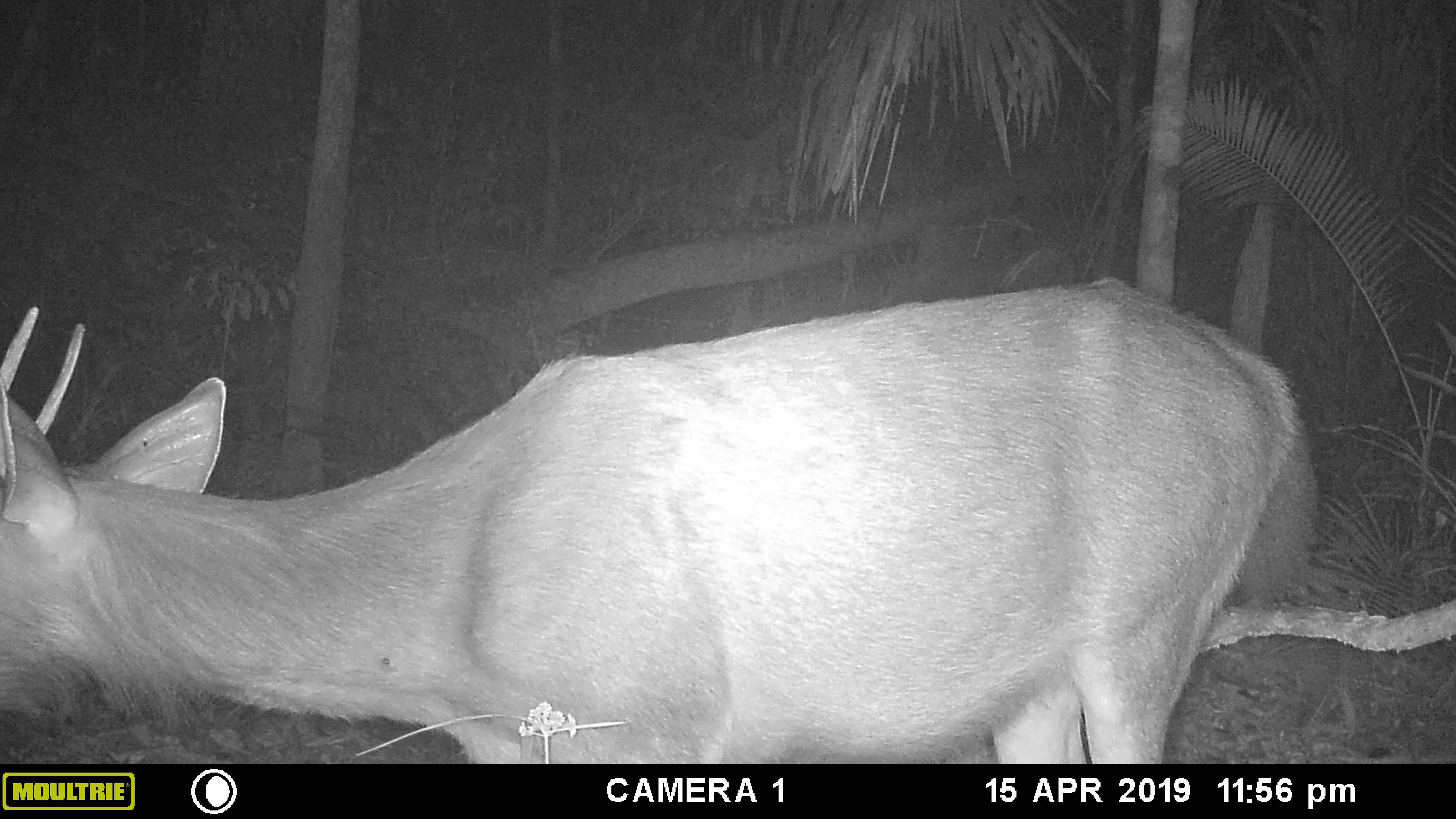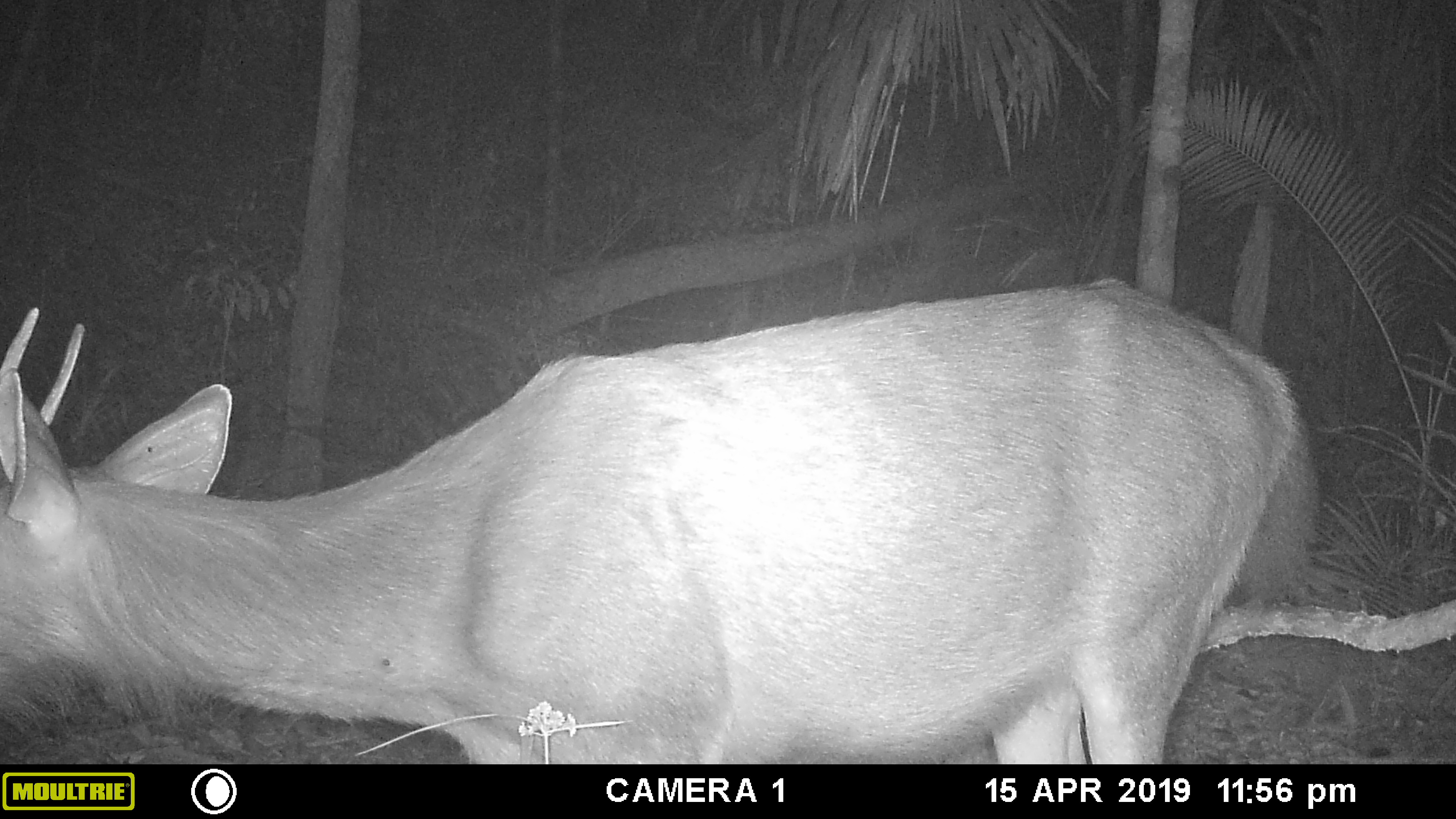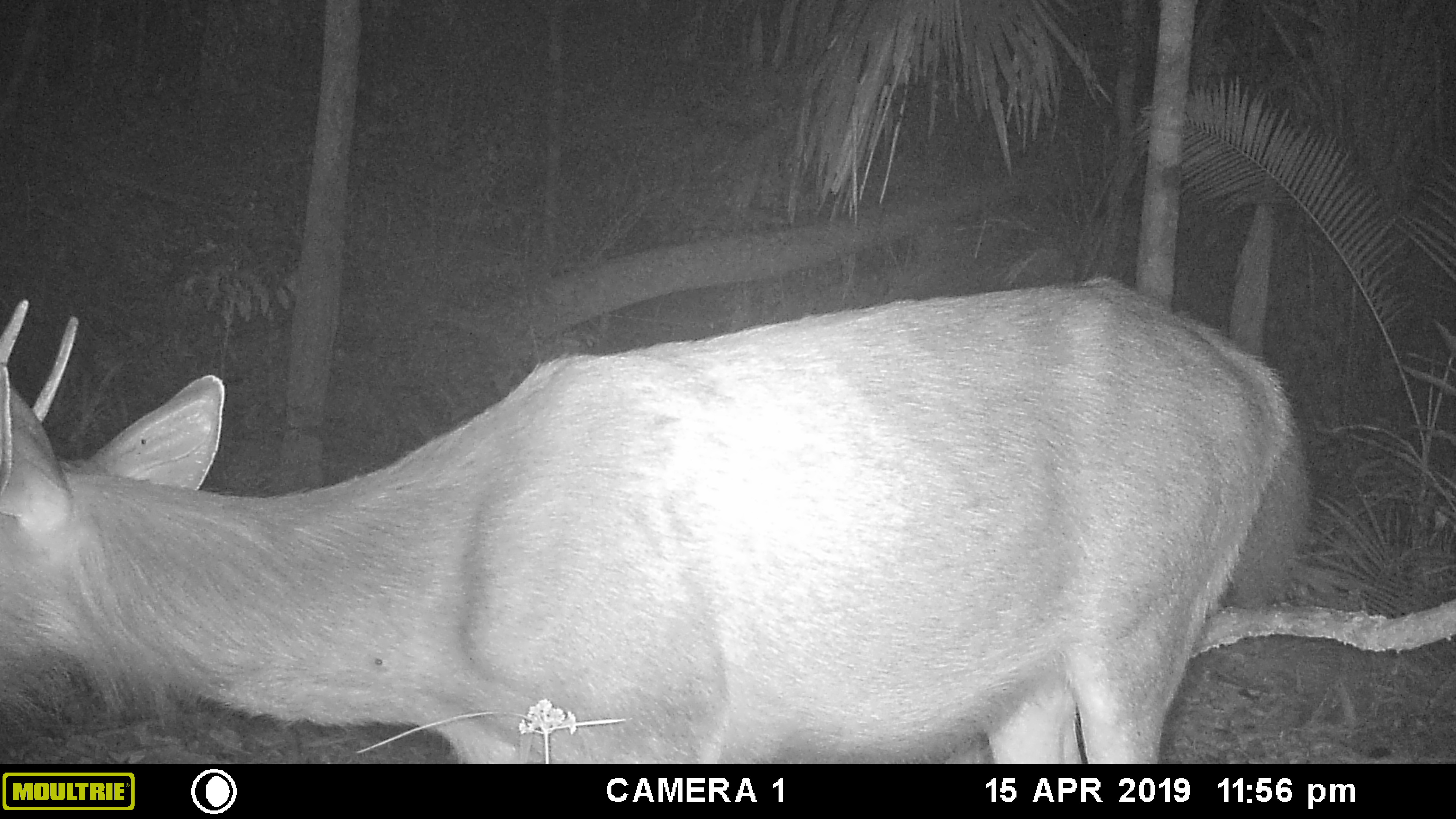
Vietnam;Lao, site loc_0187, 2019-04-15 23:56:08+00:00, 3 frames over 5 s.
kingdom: Animalia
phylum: Chordata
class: Mammalia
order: Artiodactyla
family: Cervidae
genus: Rusa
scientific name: Rusa unicolor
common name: sambar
Sambar (Rusa unicolor). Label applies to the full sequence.